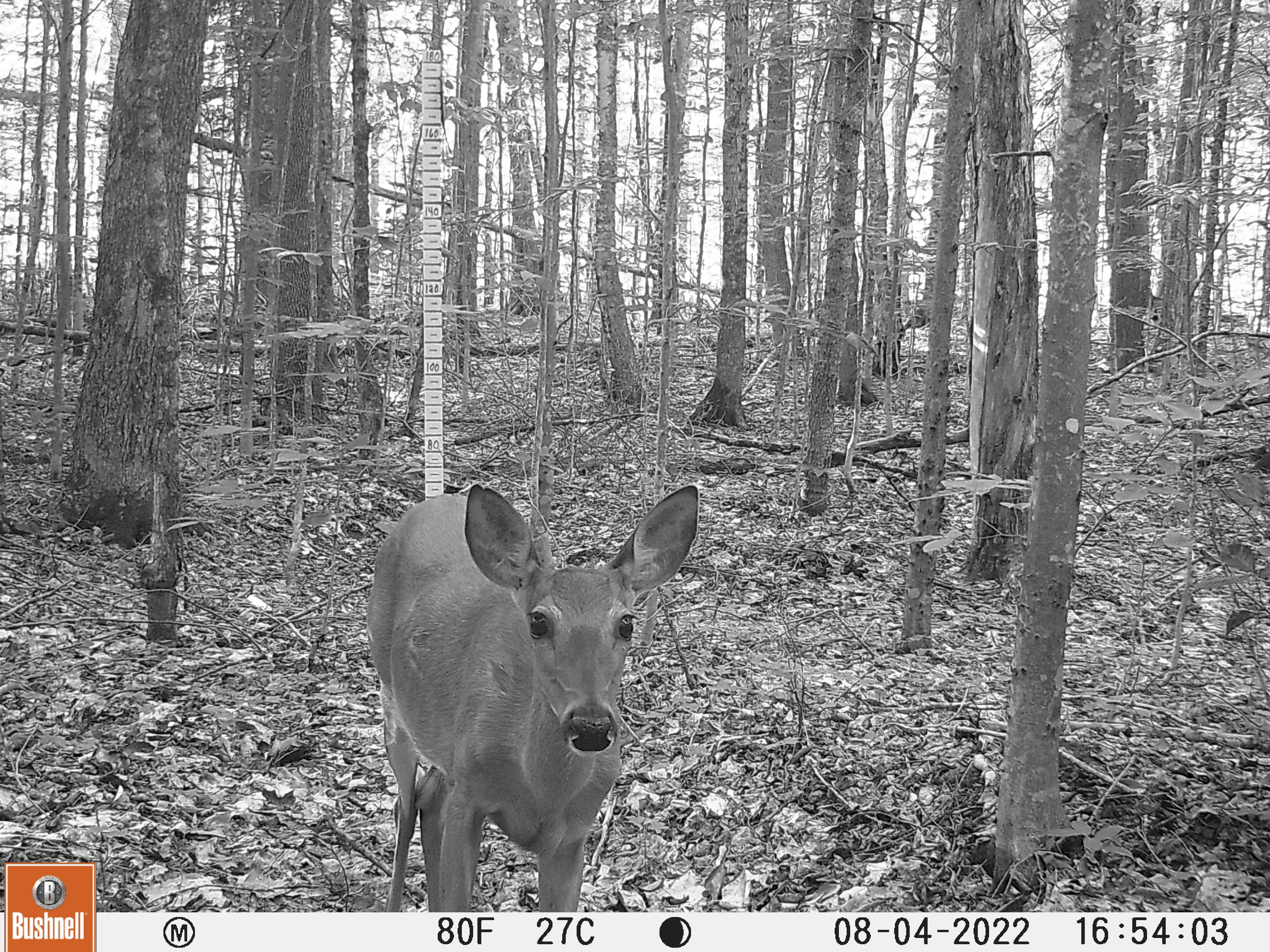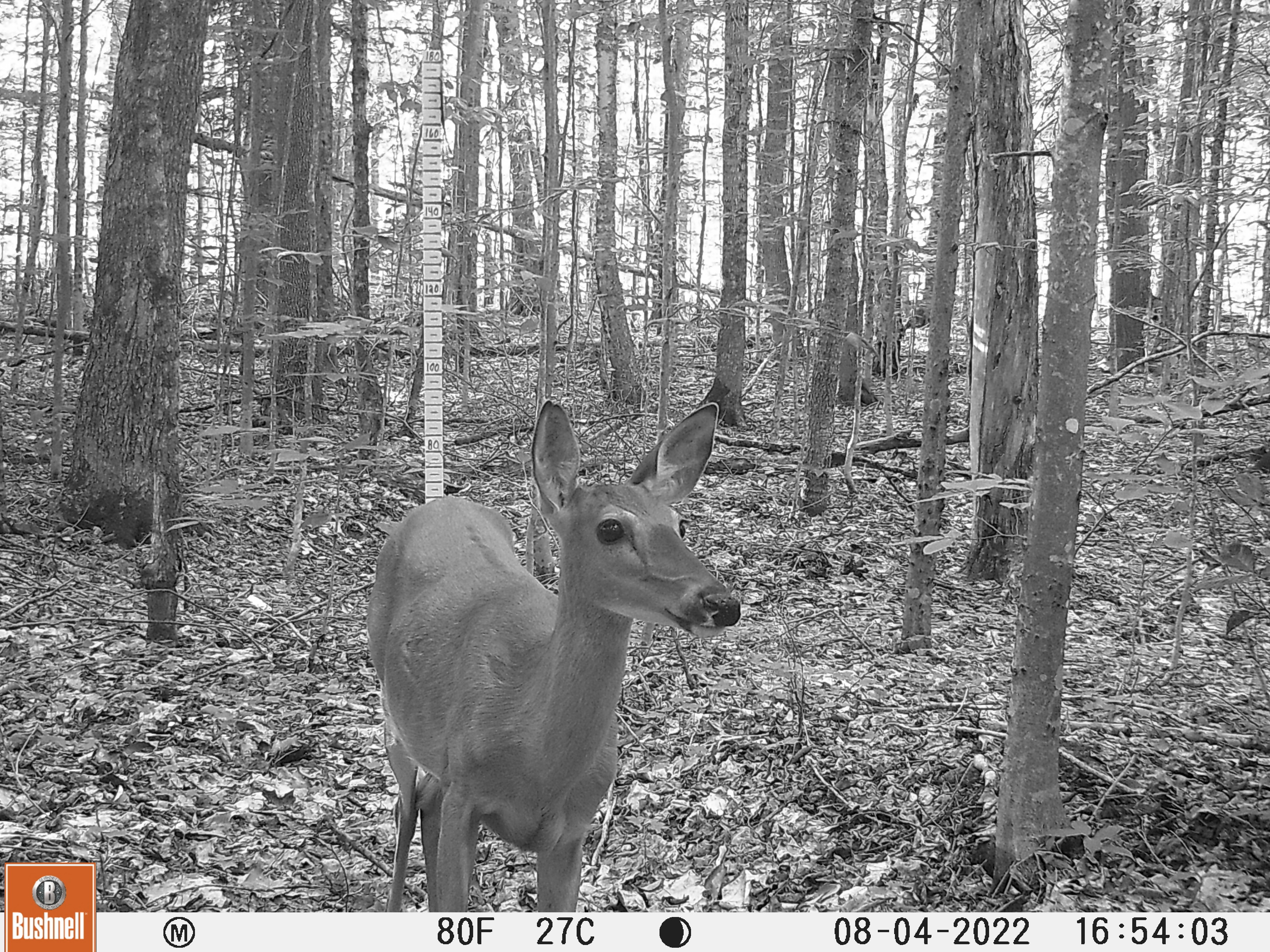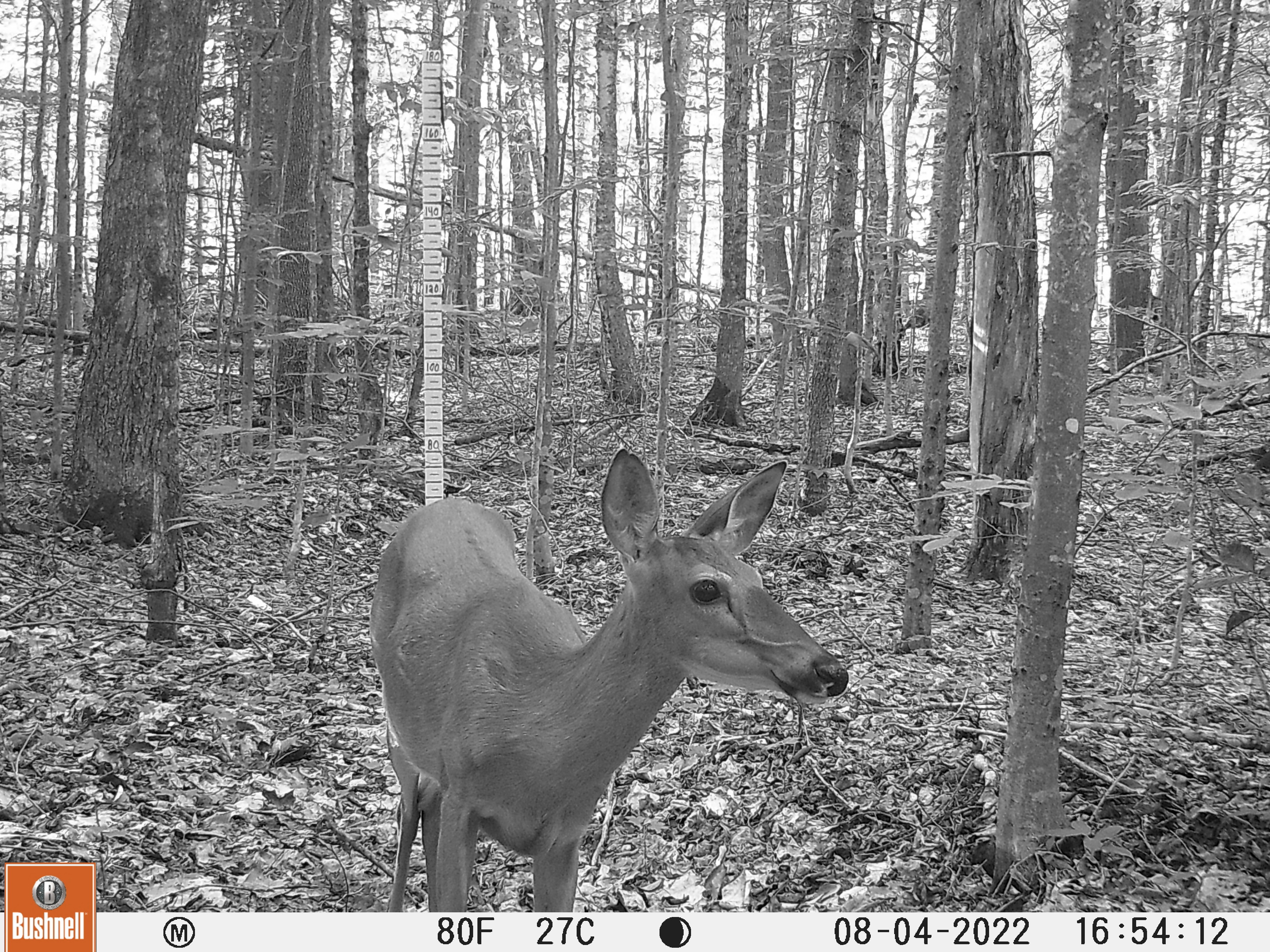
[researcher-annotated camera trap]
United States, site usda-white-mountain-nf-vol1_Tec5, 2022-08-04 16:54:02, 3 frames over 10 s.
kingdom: Animalia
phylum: Chordata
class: Mammalia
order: Artiodactyla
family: Cervidae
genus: Odocoileus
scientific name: Odocoileus virginianus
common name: white-tailed deer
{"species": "white-tailed deer (Odocoileus virginianus)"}